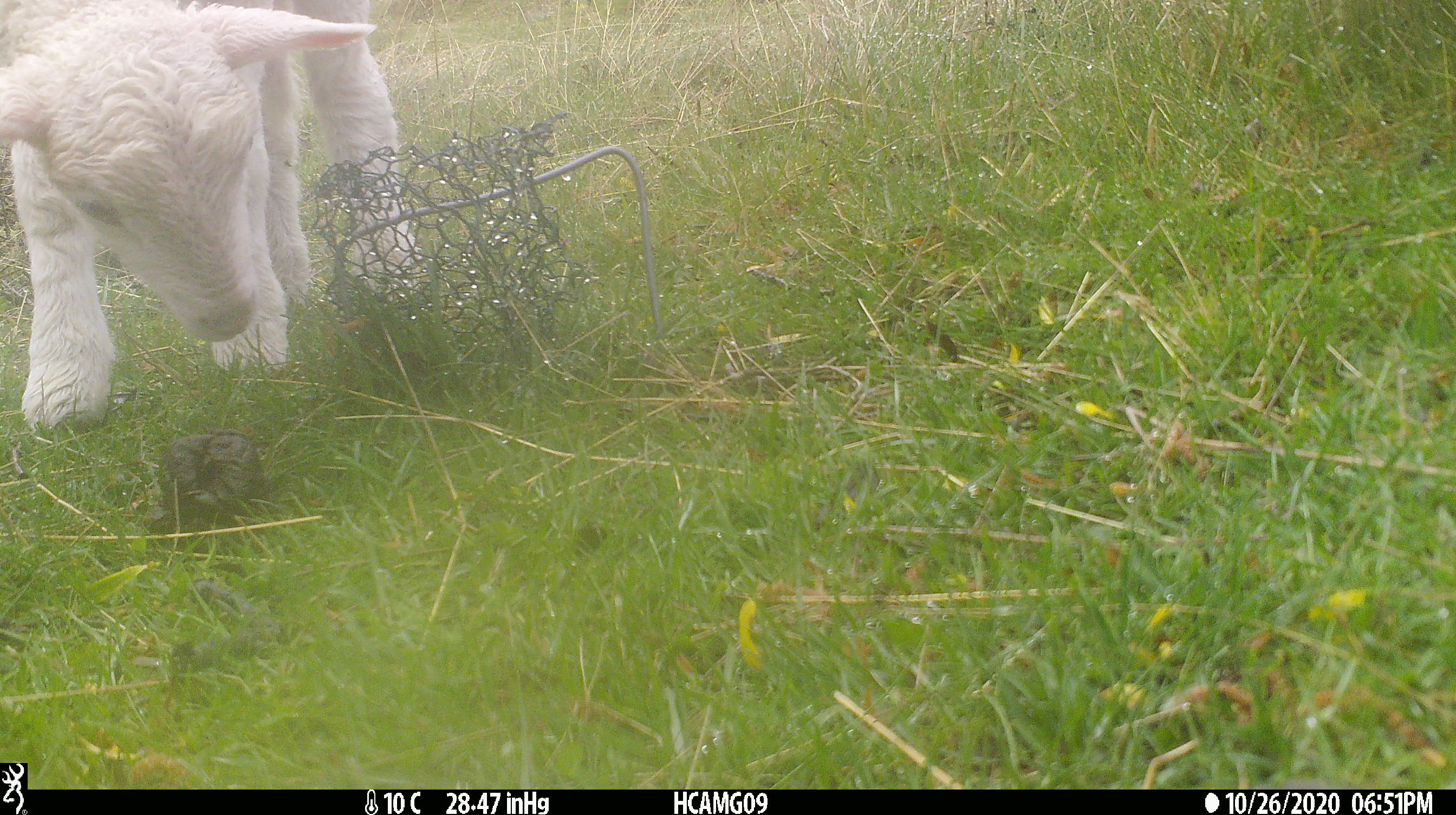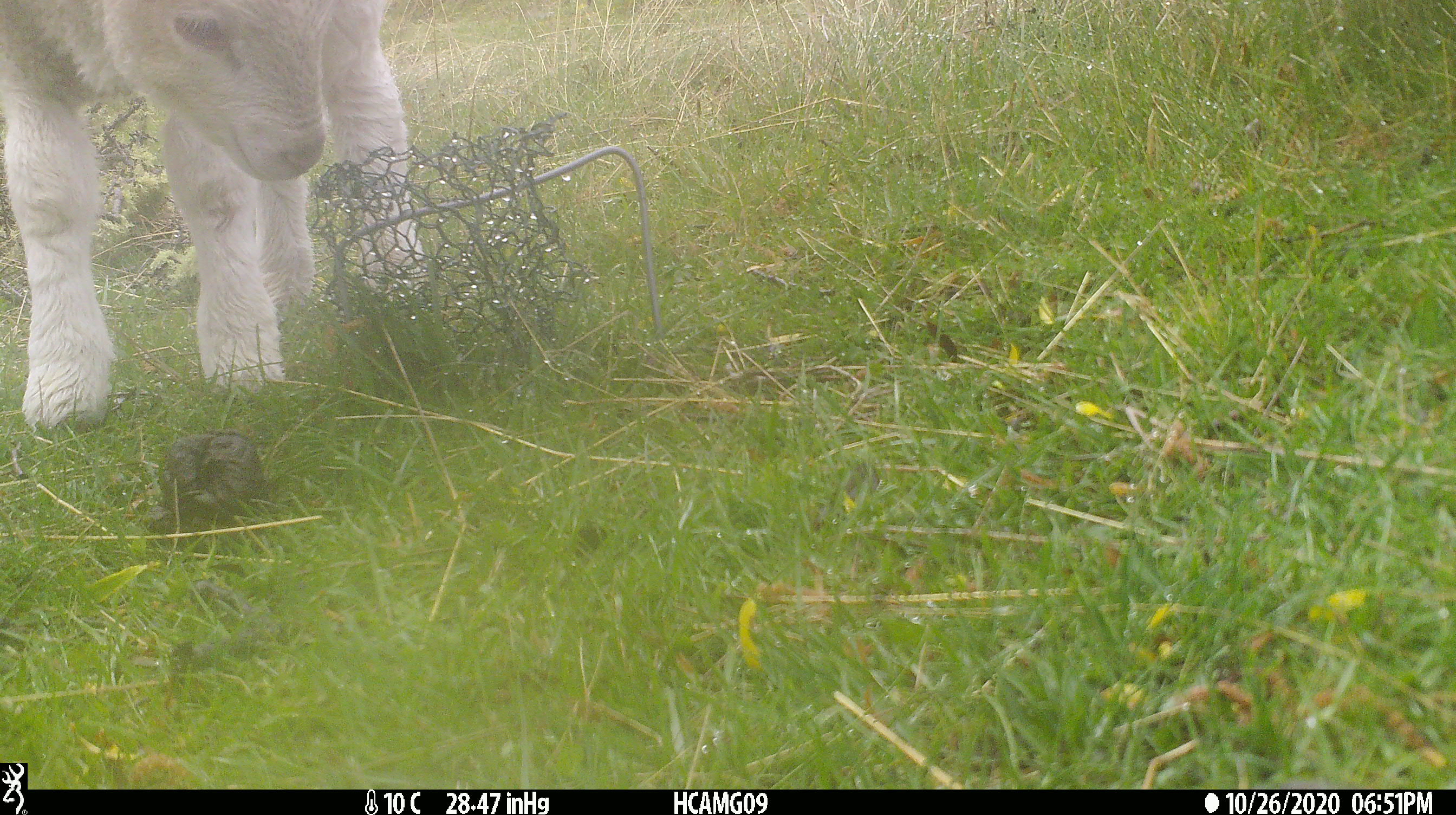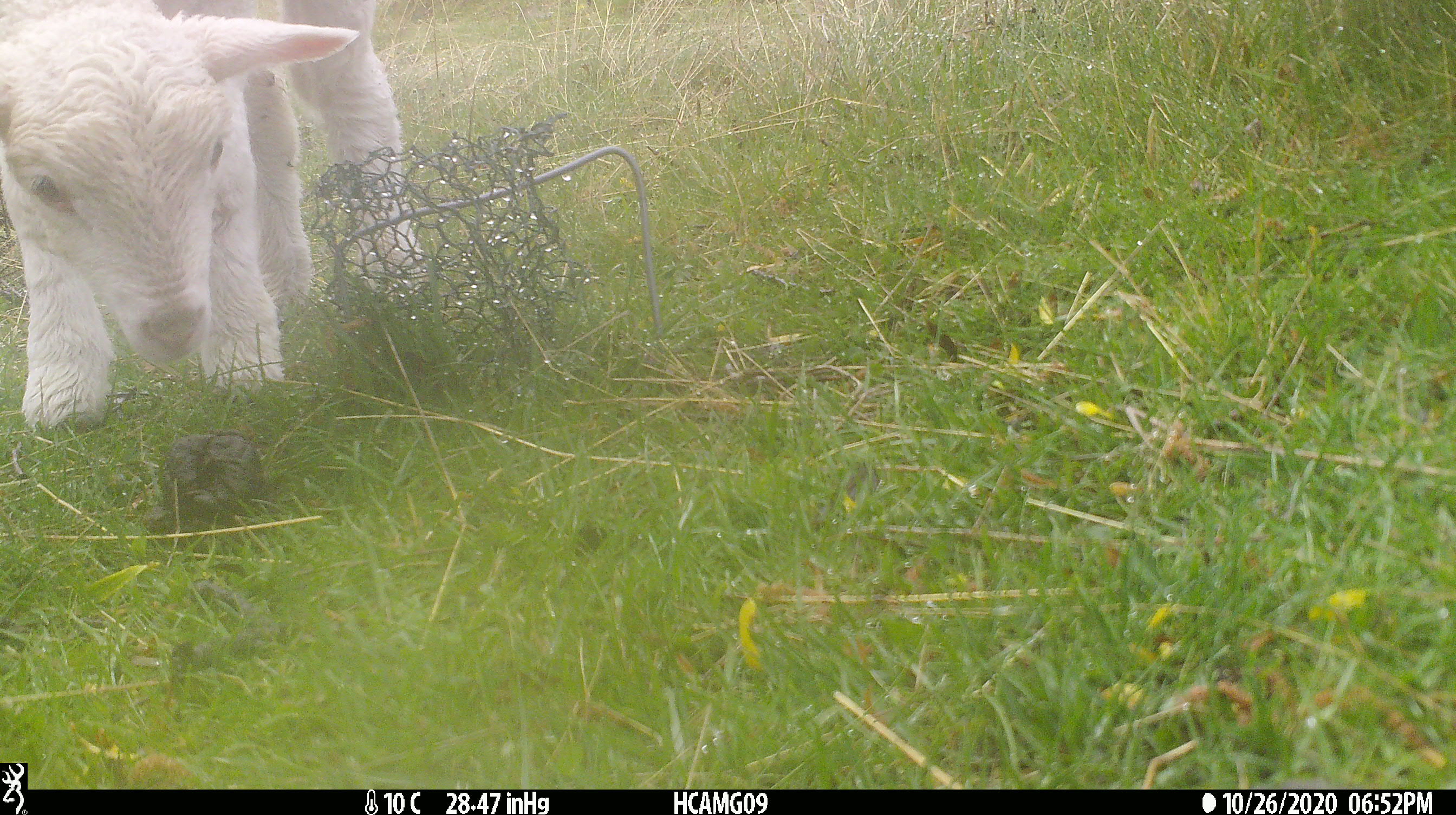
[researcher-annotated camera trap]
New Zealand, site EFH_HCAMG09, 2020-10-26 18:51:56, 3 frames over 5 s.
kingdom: Animalia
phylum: Chordata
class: Mammalia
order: Artiodactyla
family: Bovidae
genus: Ovis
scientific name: Ovis aries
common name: domestic sheep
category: sheep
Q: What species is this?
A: Sheep (domestic sheep) (Ovis aries).